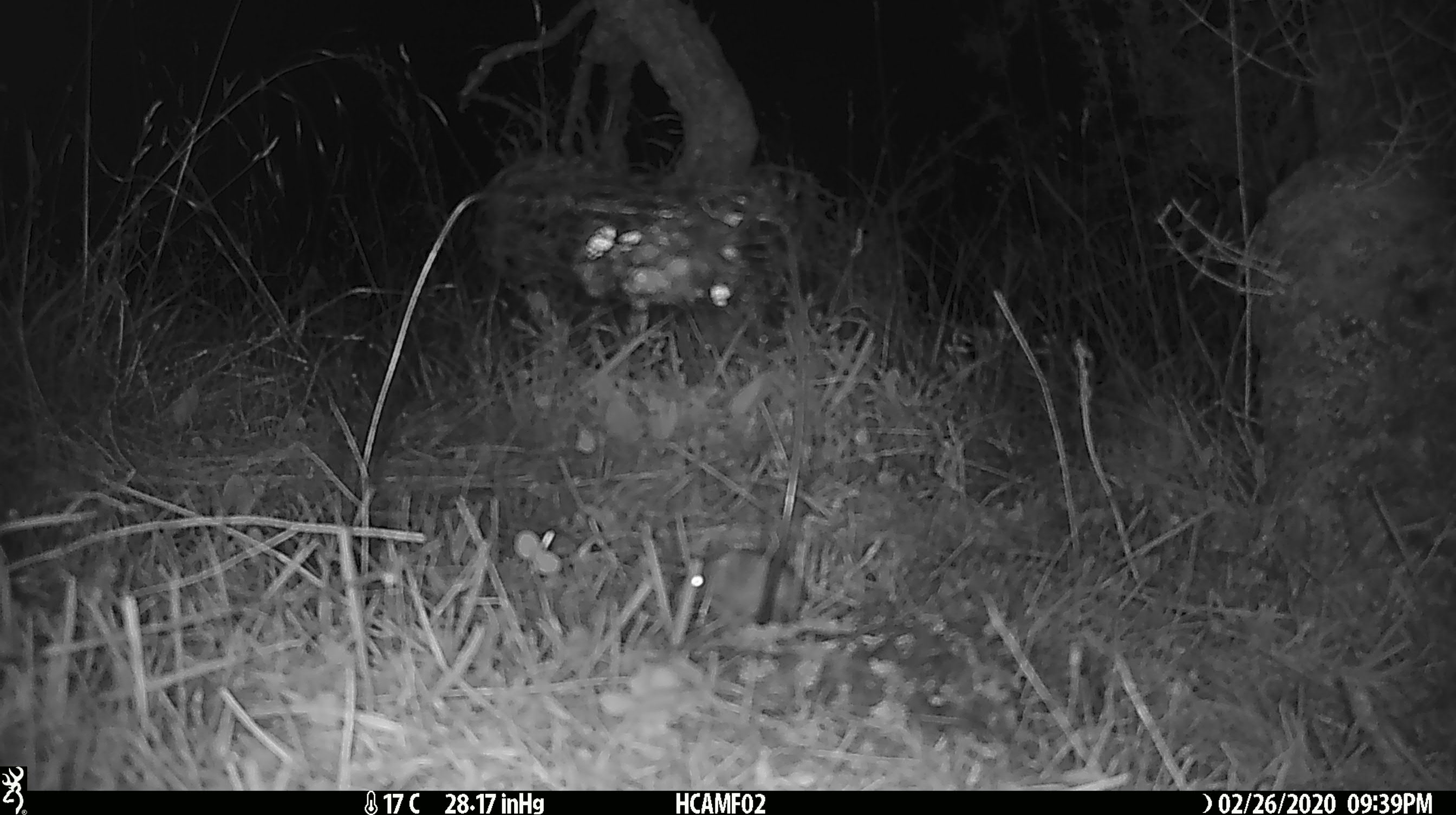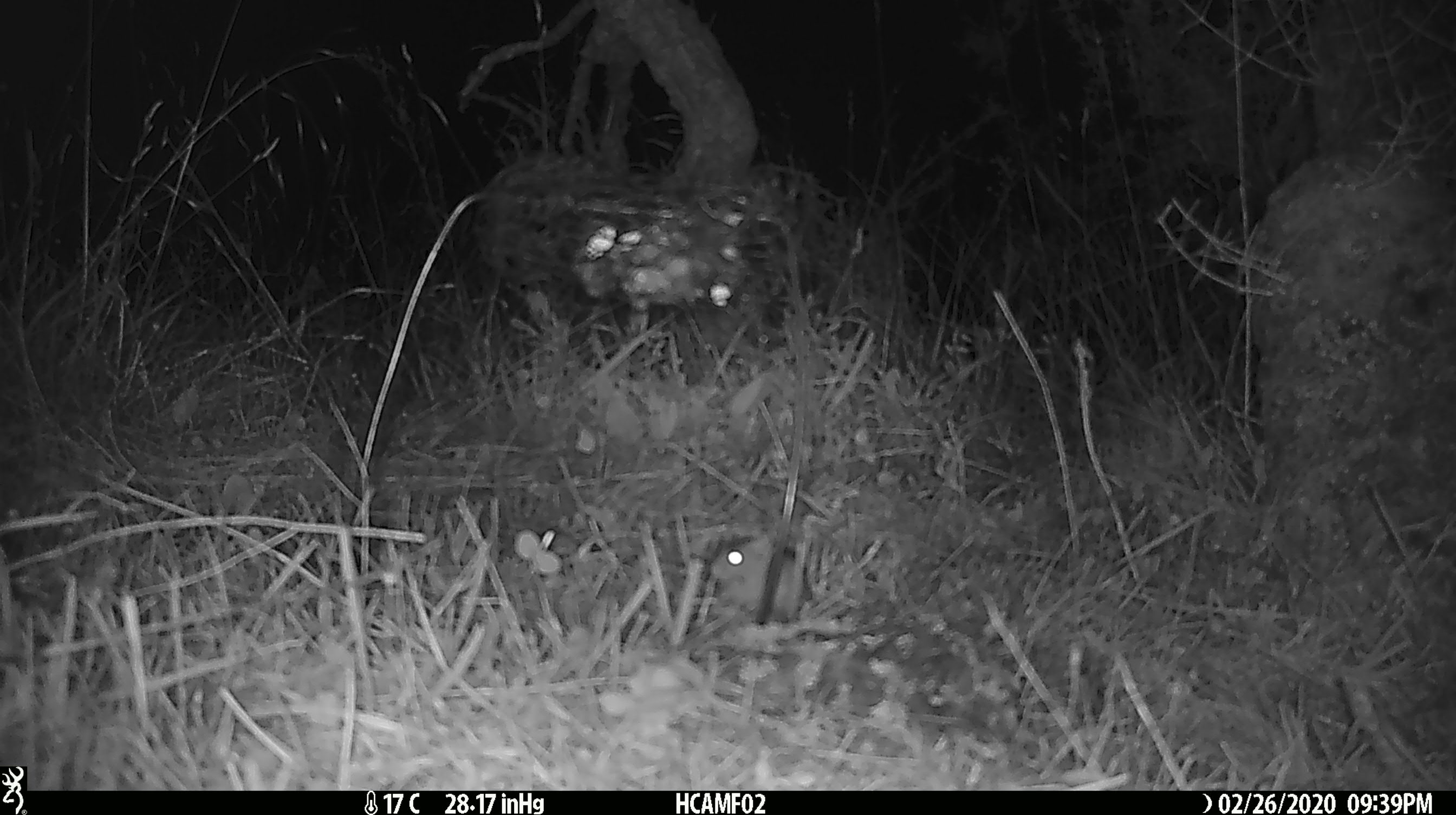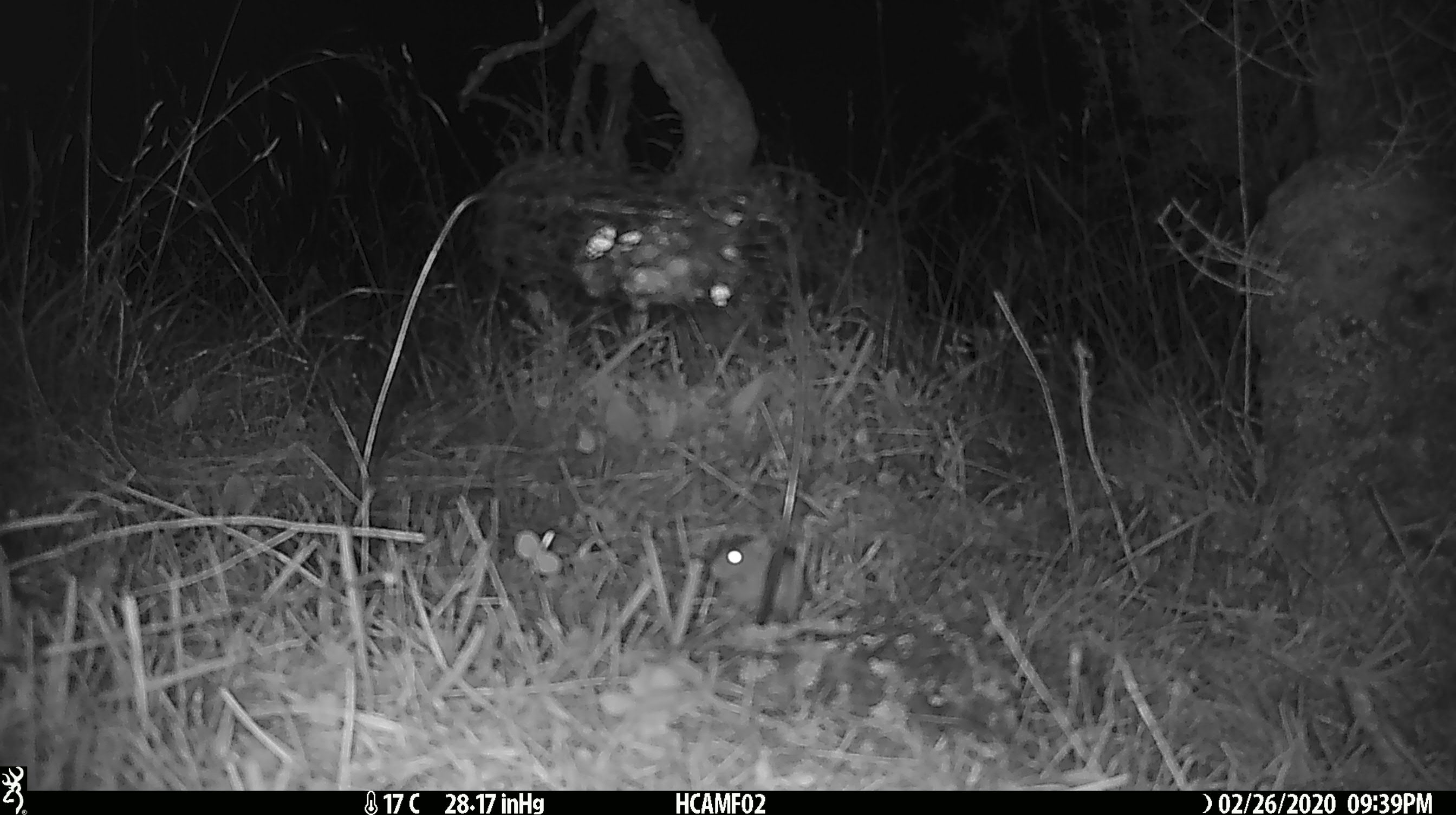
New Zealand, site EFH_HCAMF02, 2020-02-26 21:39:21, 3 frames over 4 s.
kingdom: Animalia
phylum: Chordata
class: Mammalia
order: Rodentia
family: Muridae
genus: Mus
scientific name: Mus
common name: mouse